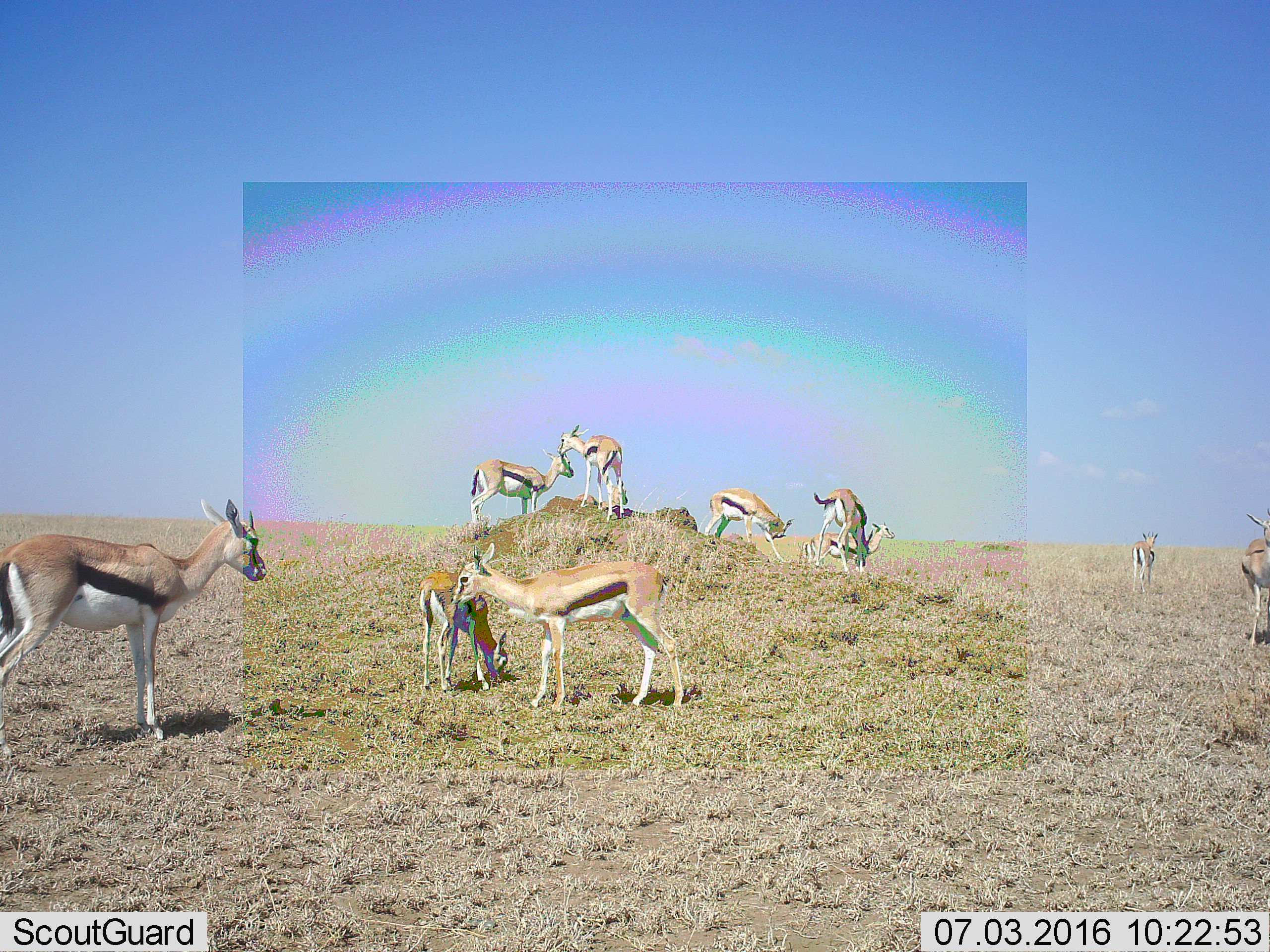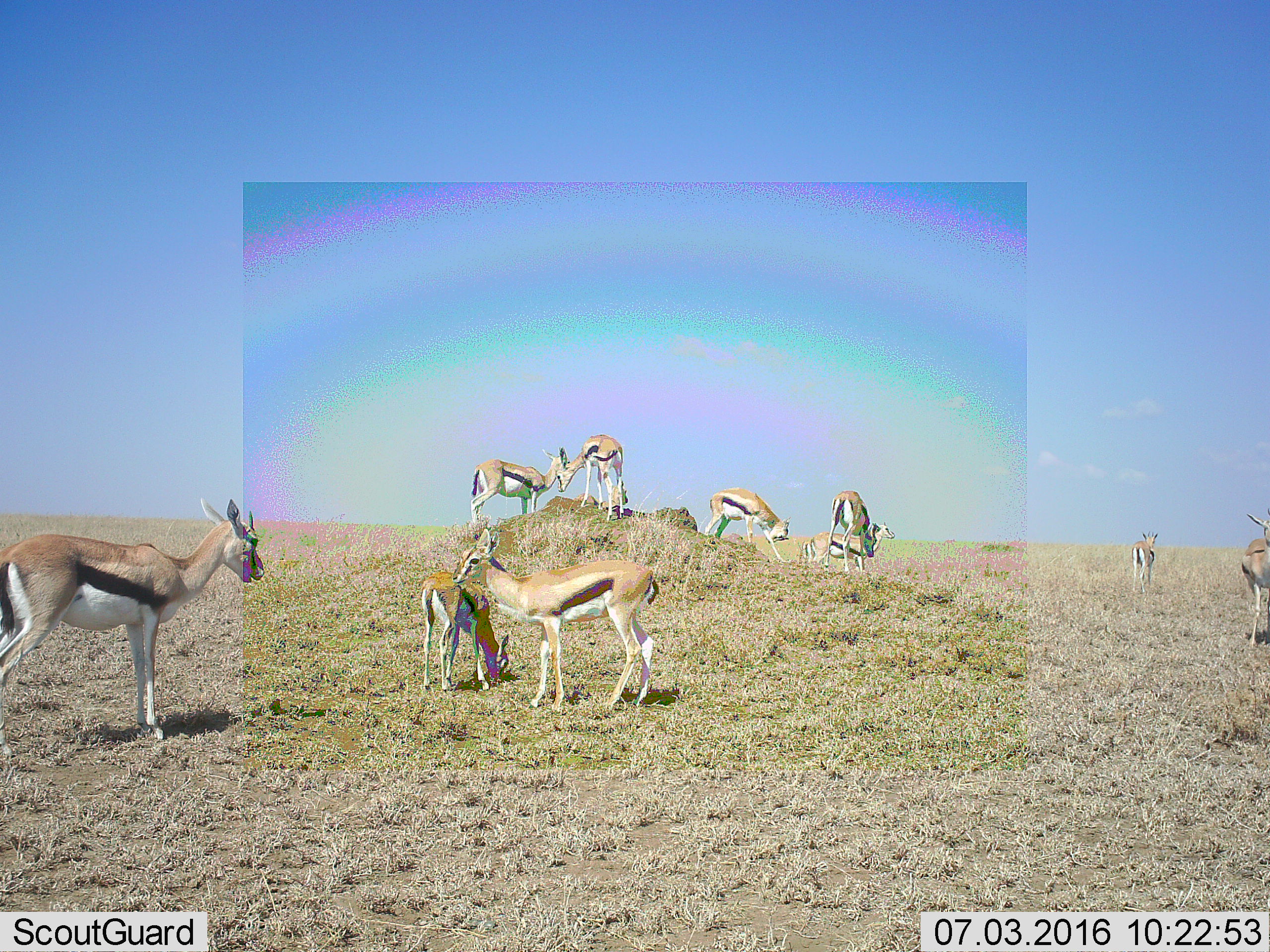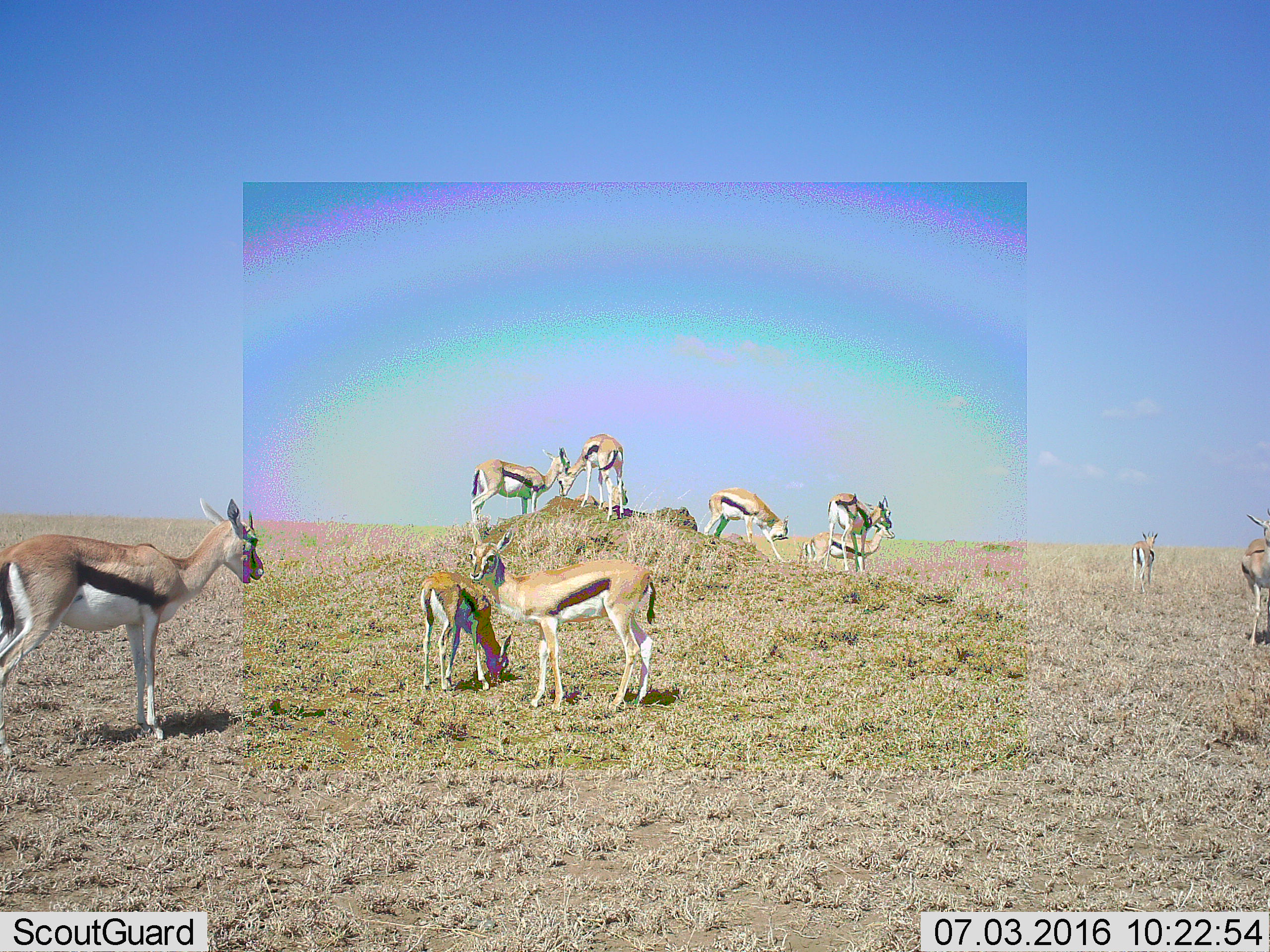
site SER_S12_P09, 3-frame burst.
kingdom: Animalia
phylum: Chordata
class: Mammalia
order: Artiodactyla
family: Bovidae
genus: Eudorcas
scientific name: Eudorcas thomsonii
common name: thomson's gazelle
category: gazellethomsons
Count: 10.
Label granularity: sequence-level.